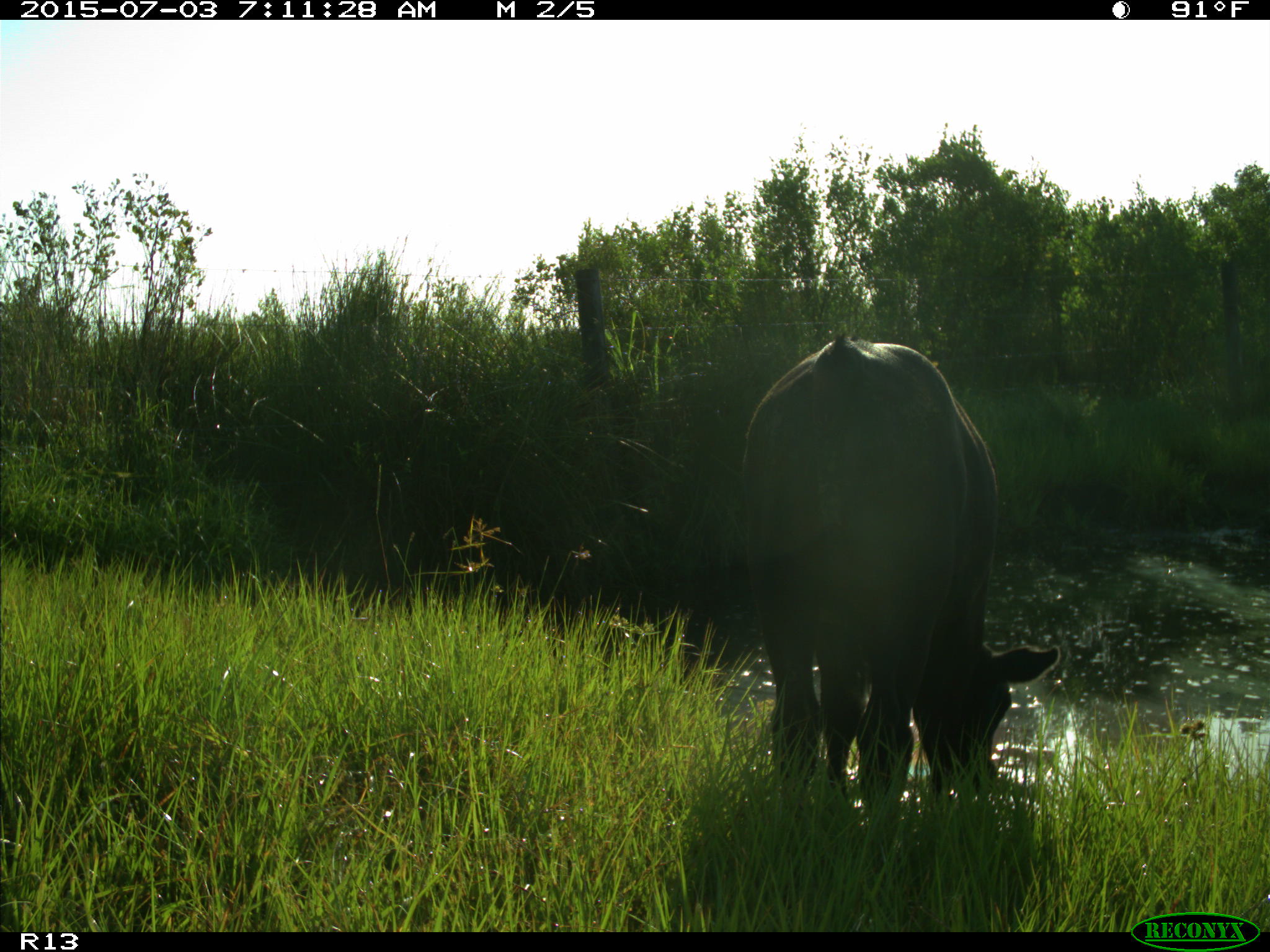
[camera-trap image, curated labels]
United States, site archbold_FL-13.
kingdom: Animalia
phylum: Chordata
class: Mammalia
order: Artiodactyla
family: Bovidae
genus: Bos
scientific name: Bos taurus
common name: domestic cow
Bos taurus (domestic cow).